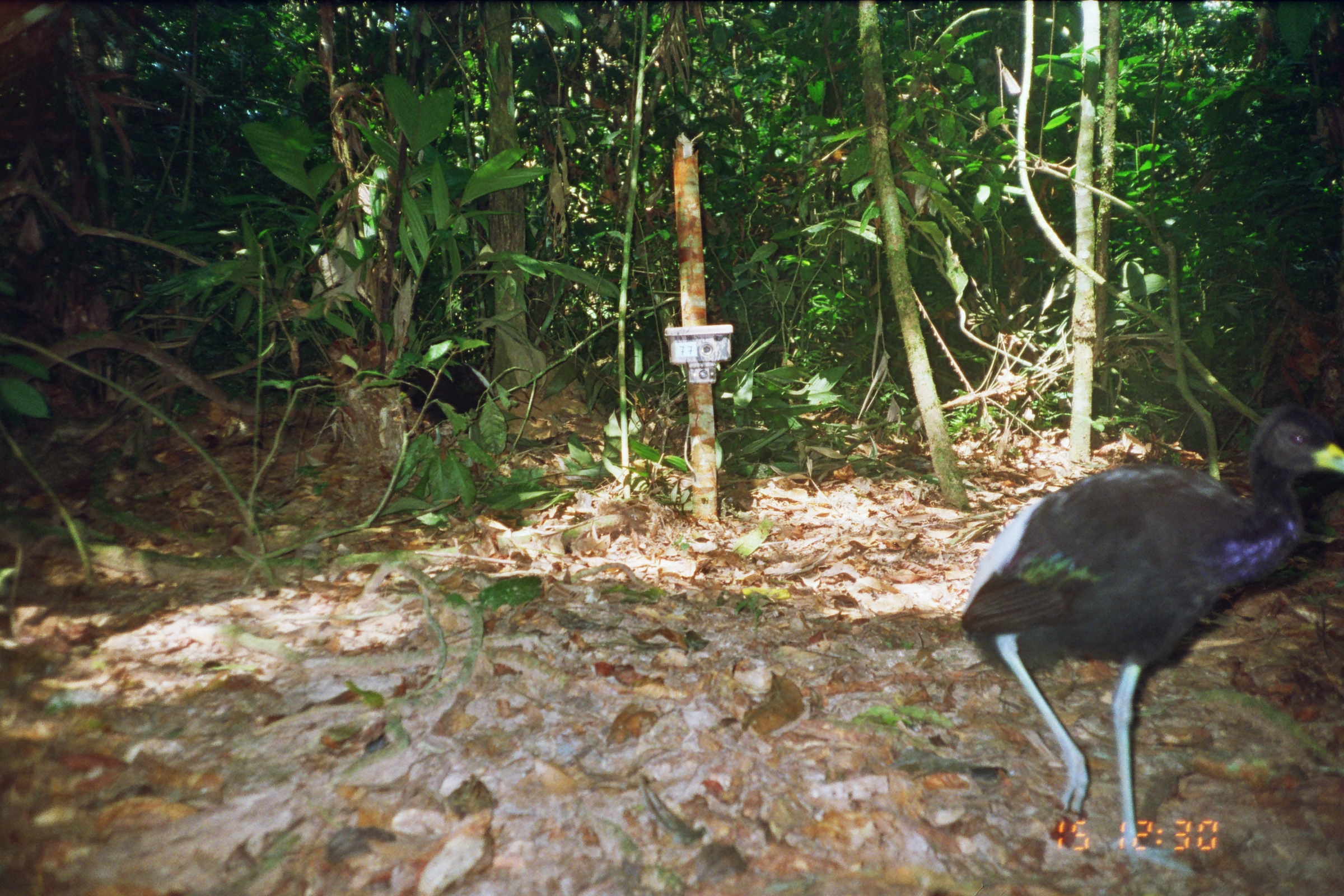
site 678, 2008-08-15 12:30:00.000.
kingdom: Animalia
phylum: Chordata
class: Aves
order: Gruiformes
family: Psophiidae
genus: Psophia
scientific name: Psophia leucoptera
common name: pale-winged trumpeter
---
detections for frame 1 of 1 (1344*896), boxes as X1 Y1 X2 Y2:
psophia leucoptera: 960 399 1344 881